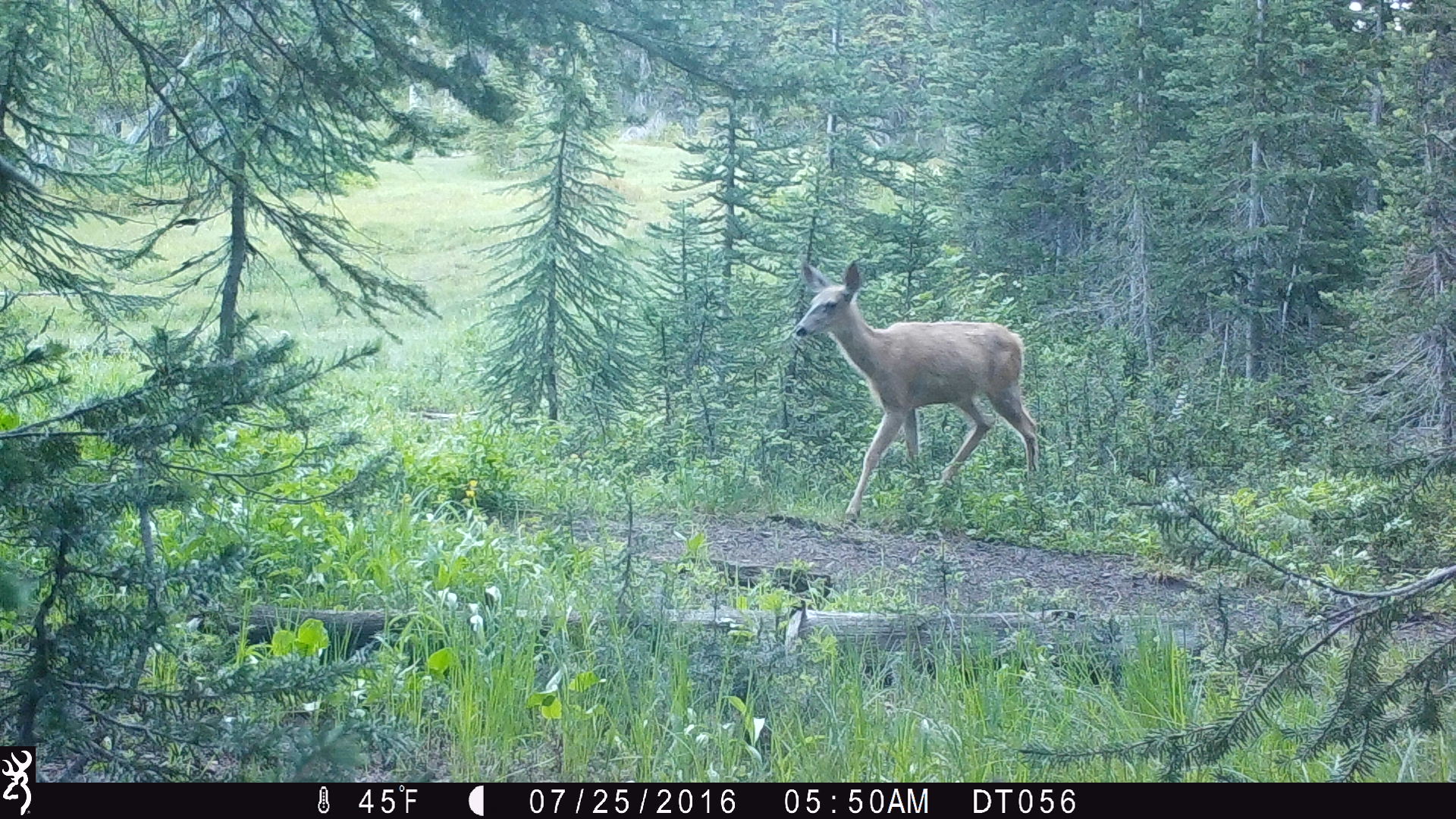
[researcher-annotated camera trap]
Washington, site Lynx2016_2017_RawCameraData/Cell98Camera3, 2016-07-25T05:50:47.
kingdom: Animalia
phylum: Chordata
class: Mammalia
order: Artiodactyla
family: Cervidae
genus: Odocoileus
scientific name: Odocoileus hemionus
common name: mule deer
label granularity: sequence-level